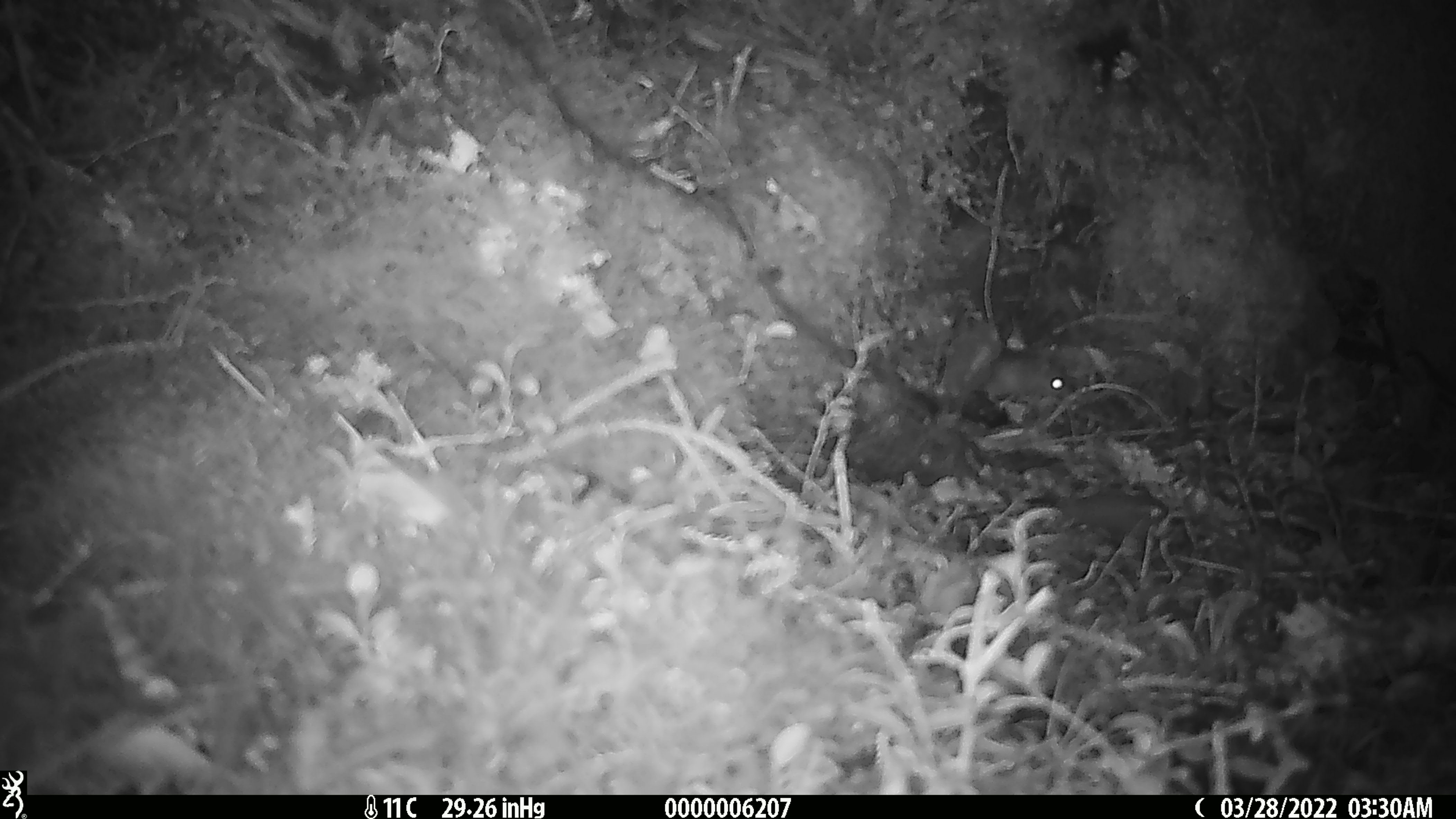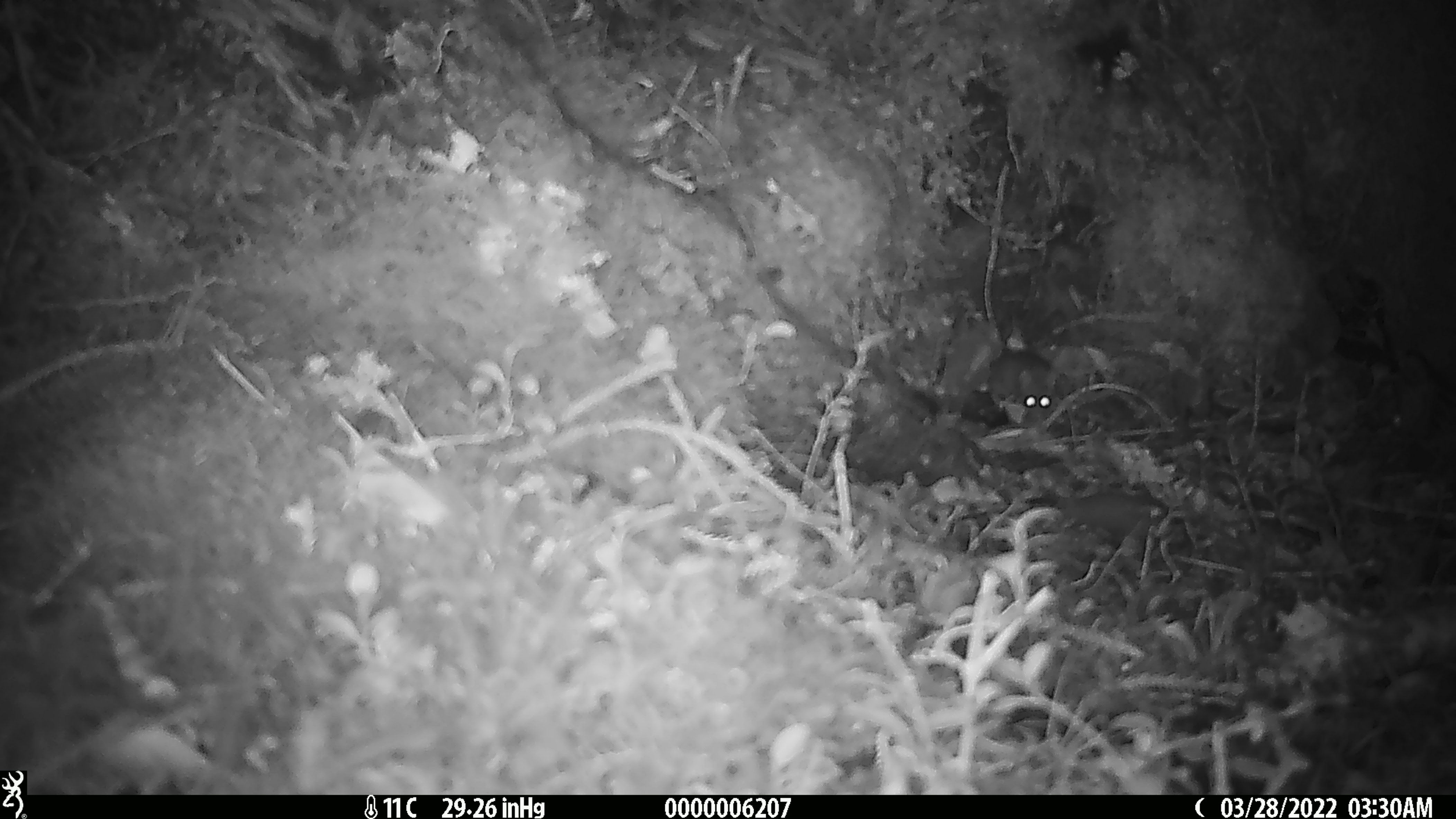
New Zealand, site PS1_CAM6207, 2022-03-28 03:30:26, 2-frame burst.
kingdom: Animalia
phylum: Chordata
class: Mammalia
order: Rodentia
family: Muridae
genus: Mus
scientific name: Mus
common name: mouse